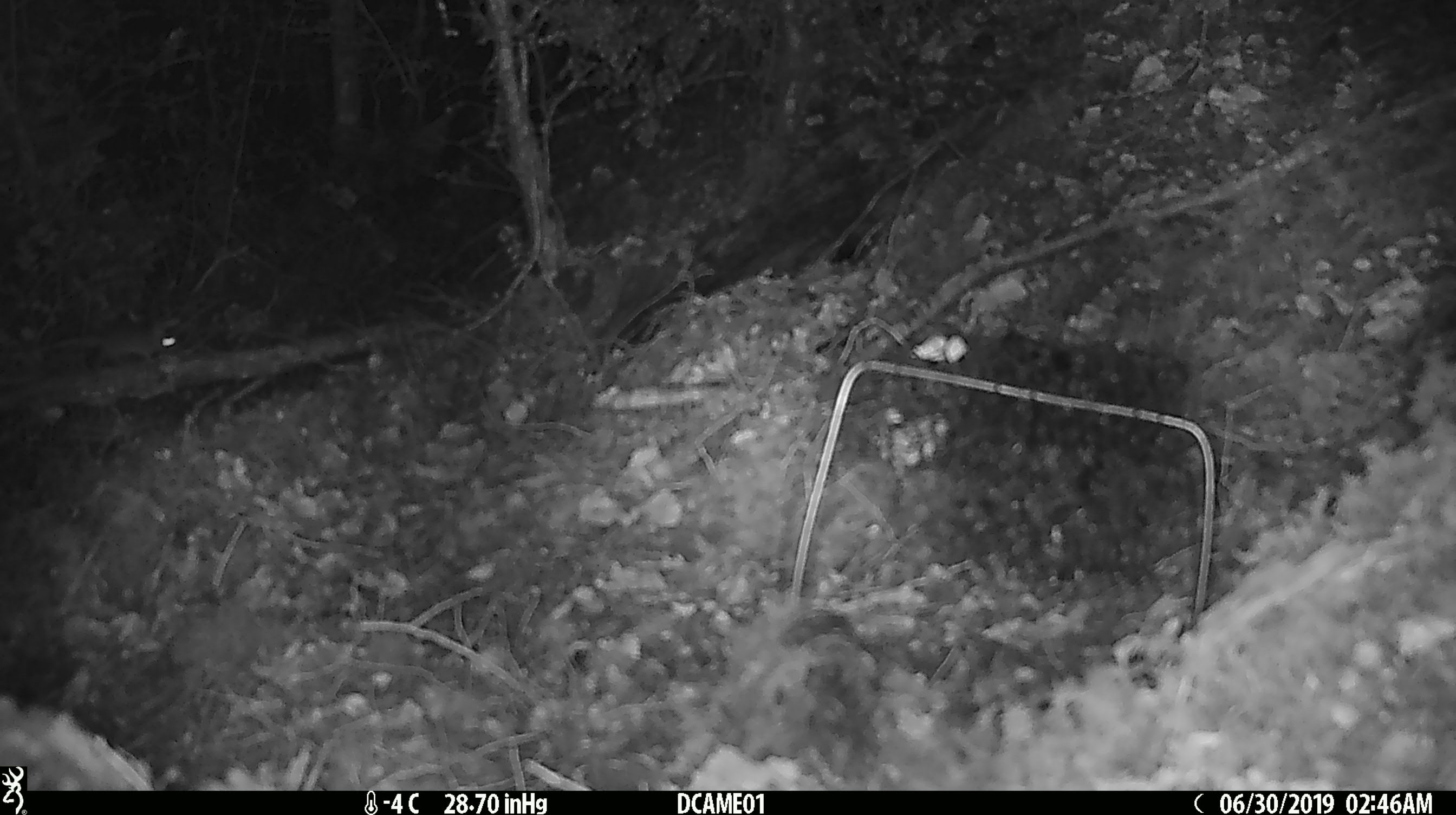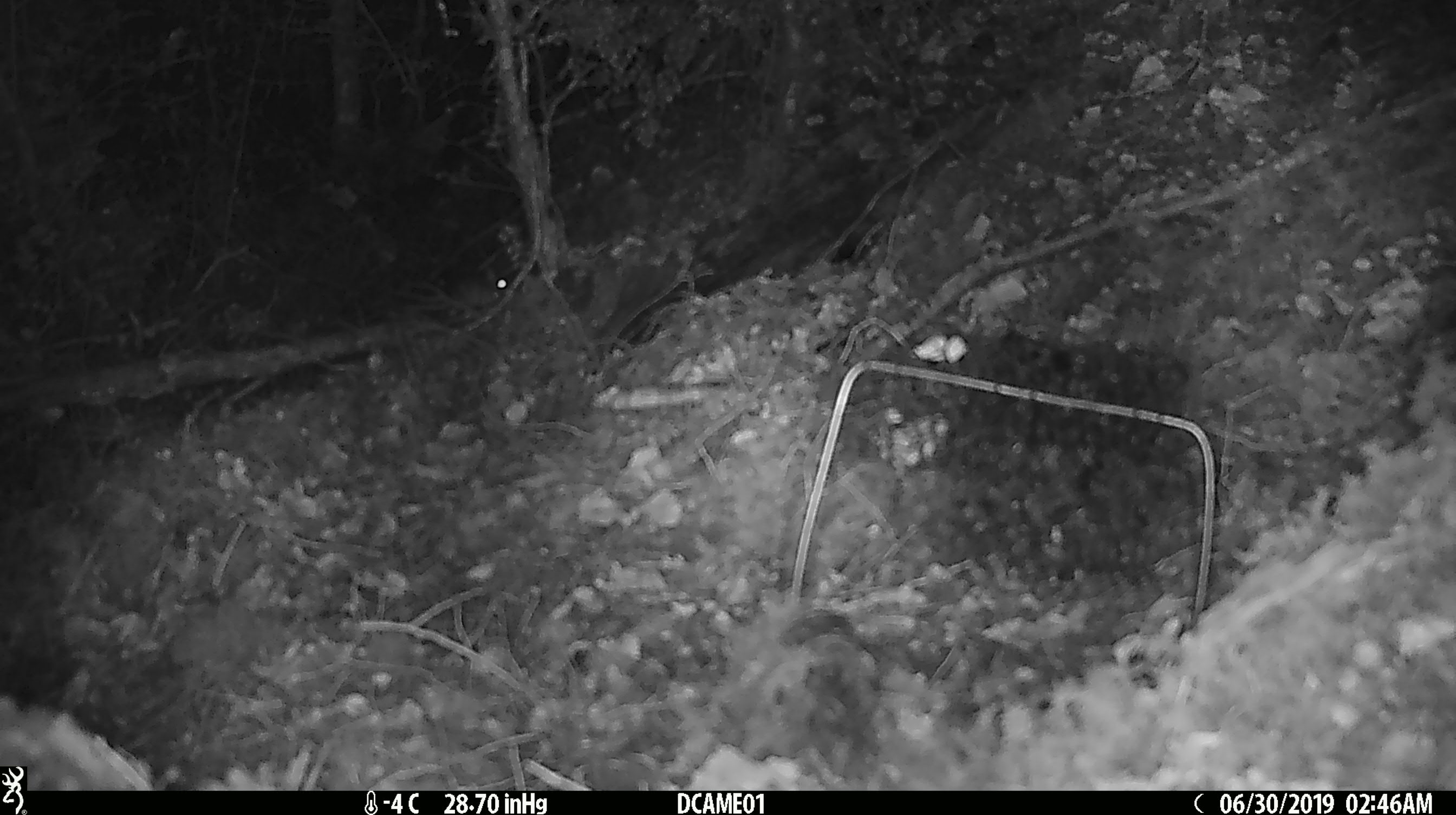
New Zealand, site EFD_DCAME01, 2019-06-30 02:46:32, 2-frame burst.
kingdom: Animalia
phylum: Chordata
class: Mammalia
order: Rodentia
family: Muridae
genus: Mus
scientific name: Mus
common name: mouse